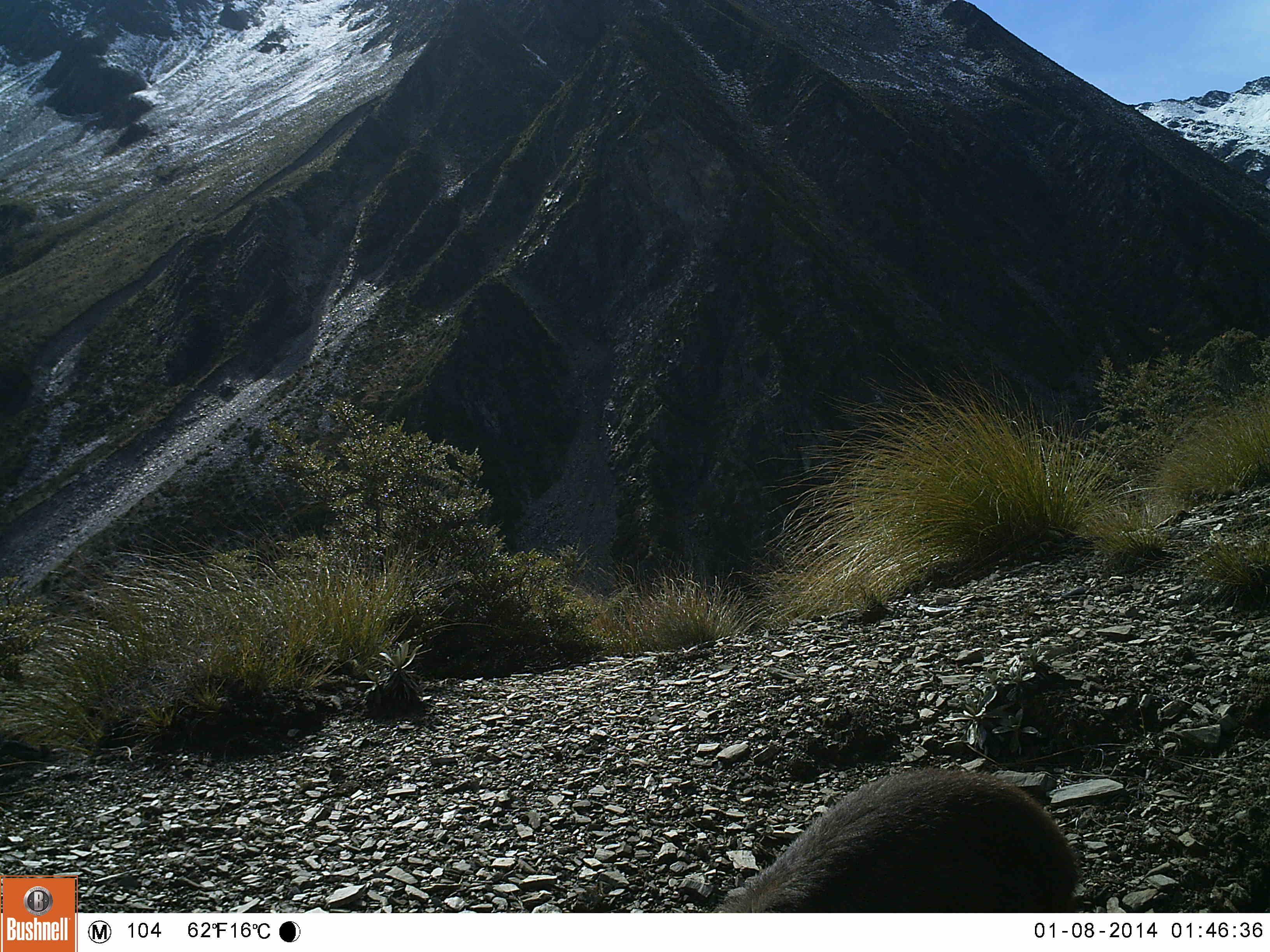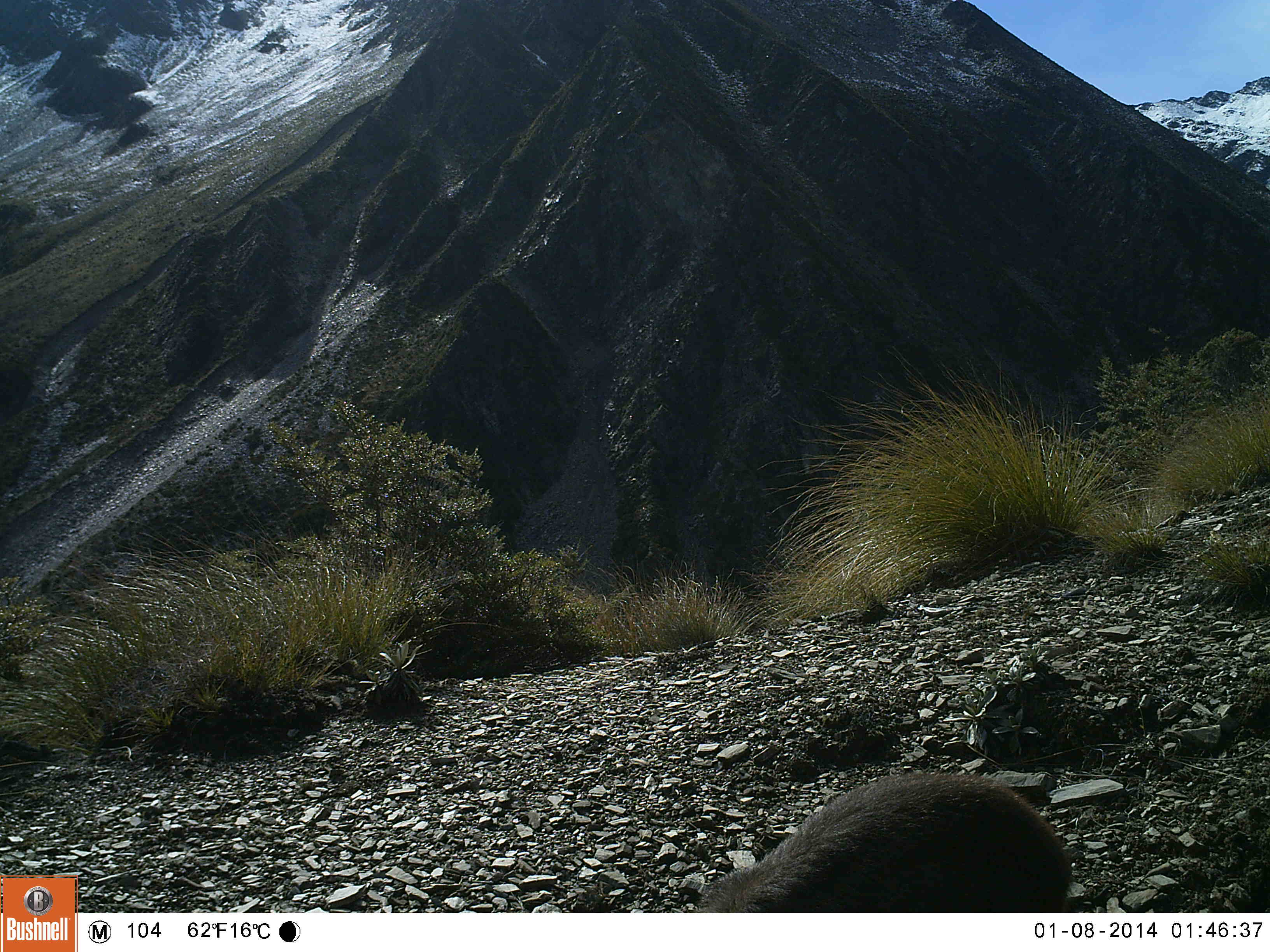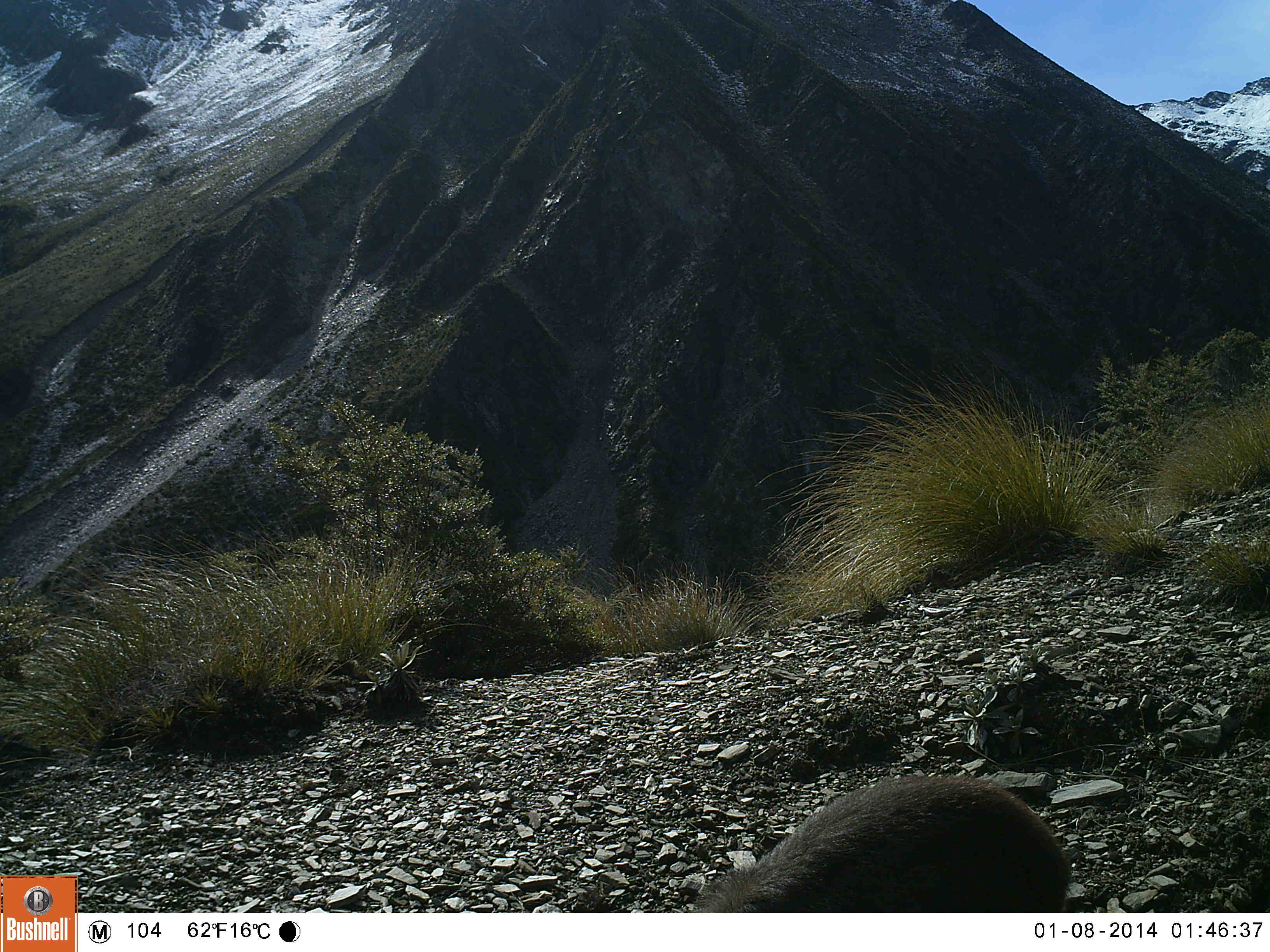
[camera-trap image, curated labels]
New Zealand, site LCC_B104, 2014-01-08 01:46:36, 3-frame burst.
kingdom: Animalia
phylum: Chordata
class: Mammalia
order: Artiodactyla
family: Bovidae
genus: Nilgiritragus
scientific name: Nilgiritragus hylocrius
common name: tahr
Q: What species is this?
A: Tahr (Nilgiritragus hylocrius).